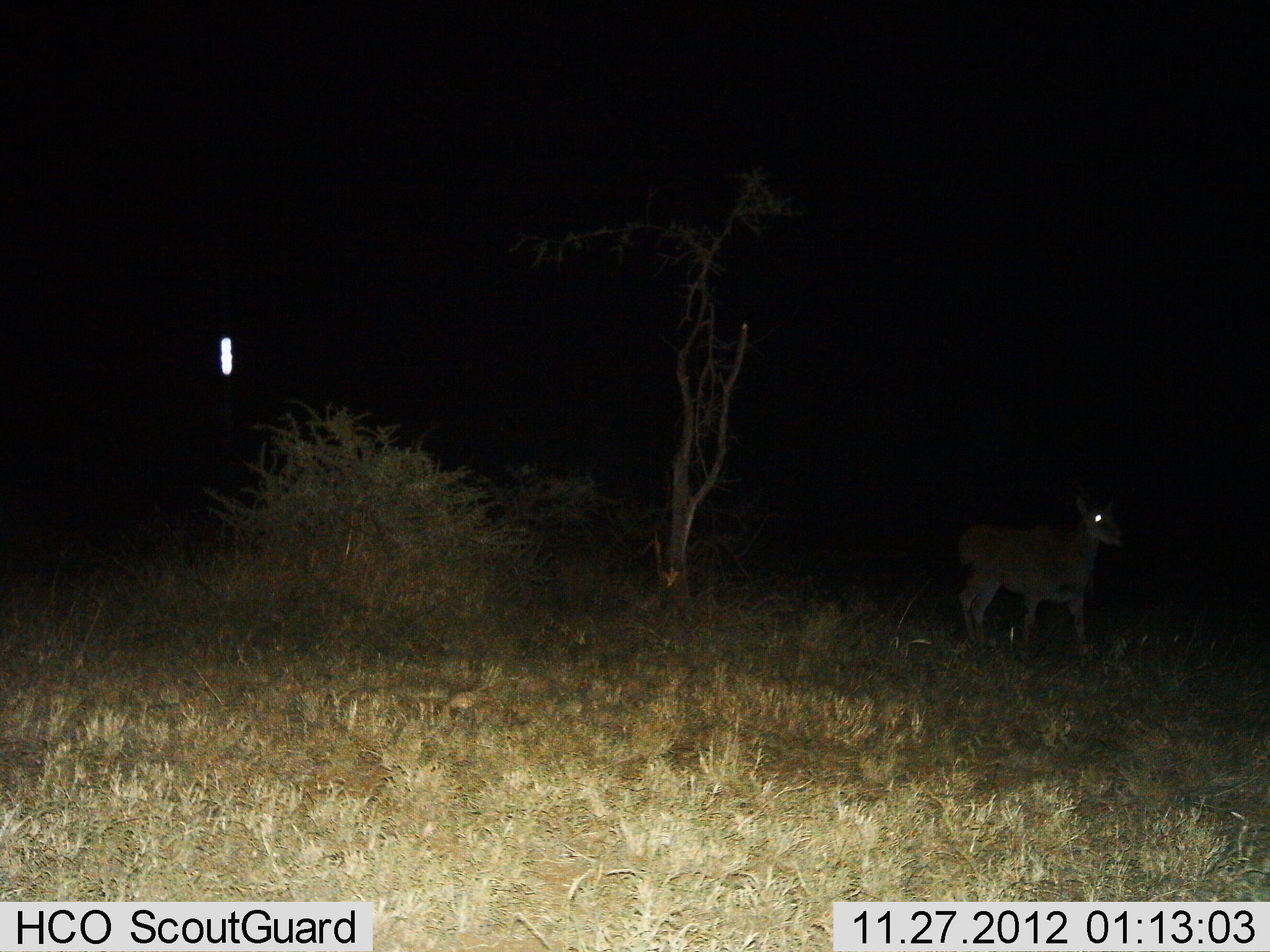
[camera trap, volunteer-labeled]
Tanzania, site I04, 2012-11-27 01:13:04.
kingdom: Animalia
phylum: Chordata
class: Mammalia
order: Artiodactyla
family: Bovidae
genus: Tragelaphus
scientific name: Tragelaphus oryx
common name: eland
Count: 1.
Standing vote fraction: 50%.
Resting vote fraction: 0%.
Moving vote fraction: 50%.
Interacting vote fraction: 0%.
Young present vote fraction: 0%.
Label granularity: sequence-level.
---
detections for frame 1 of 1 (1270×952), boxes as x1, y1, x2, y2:
animal: 959, 495, 1125, 648